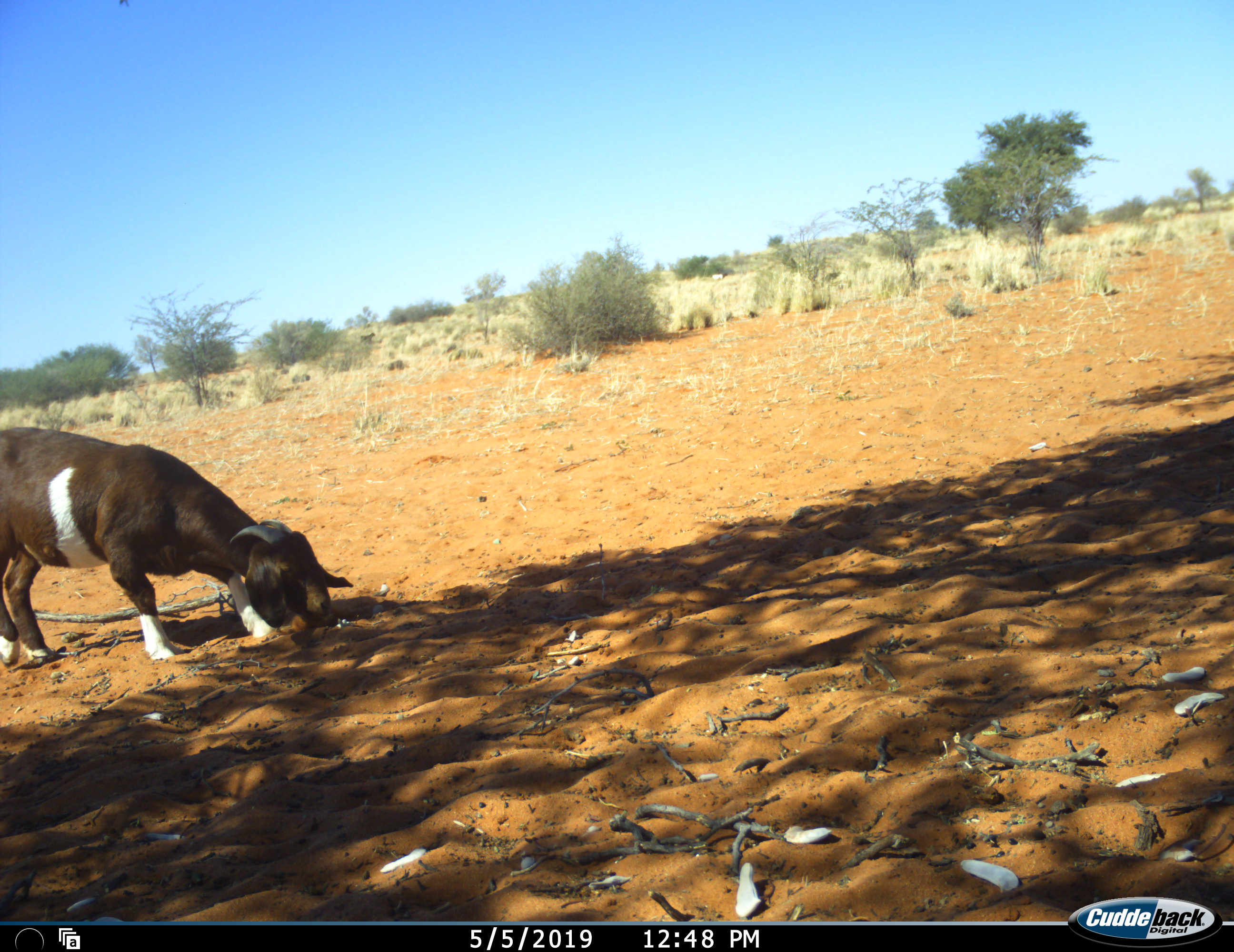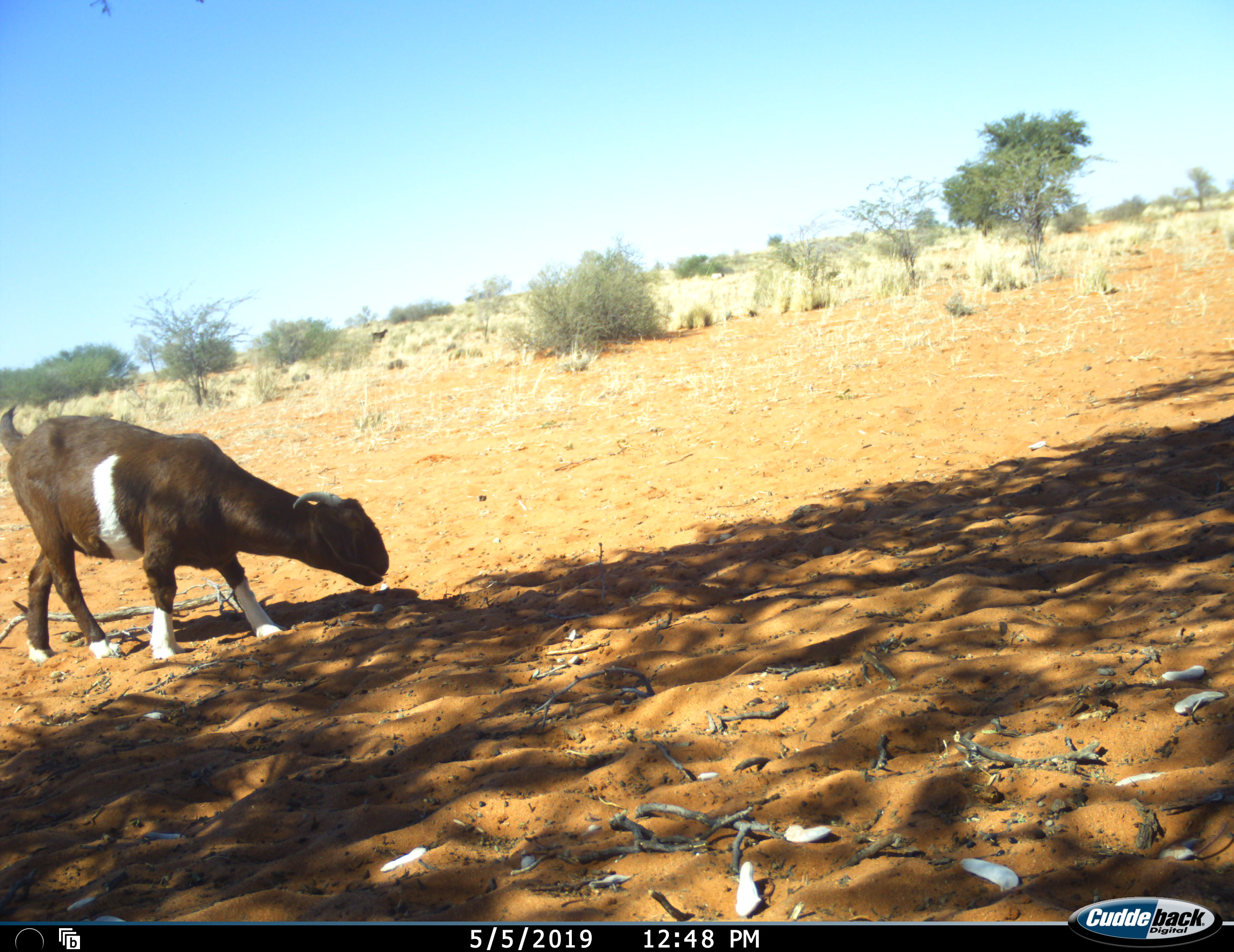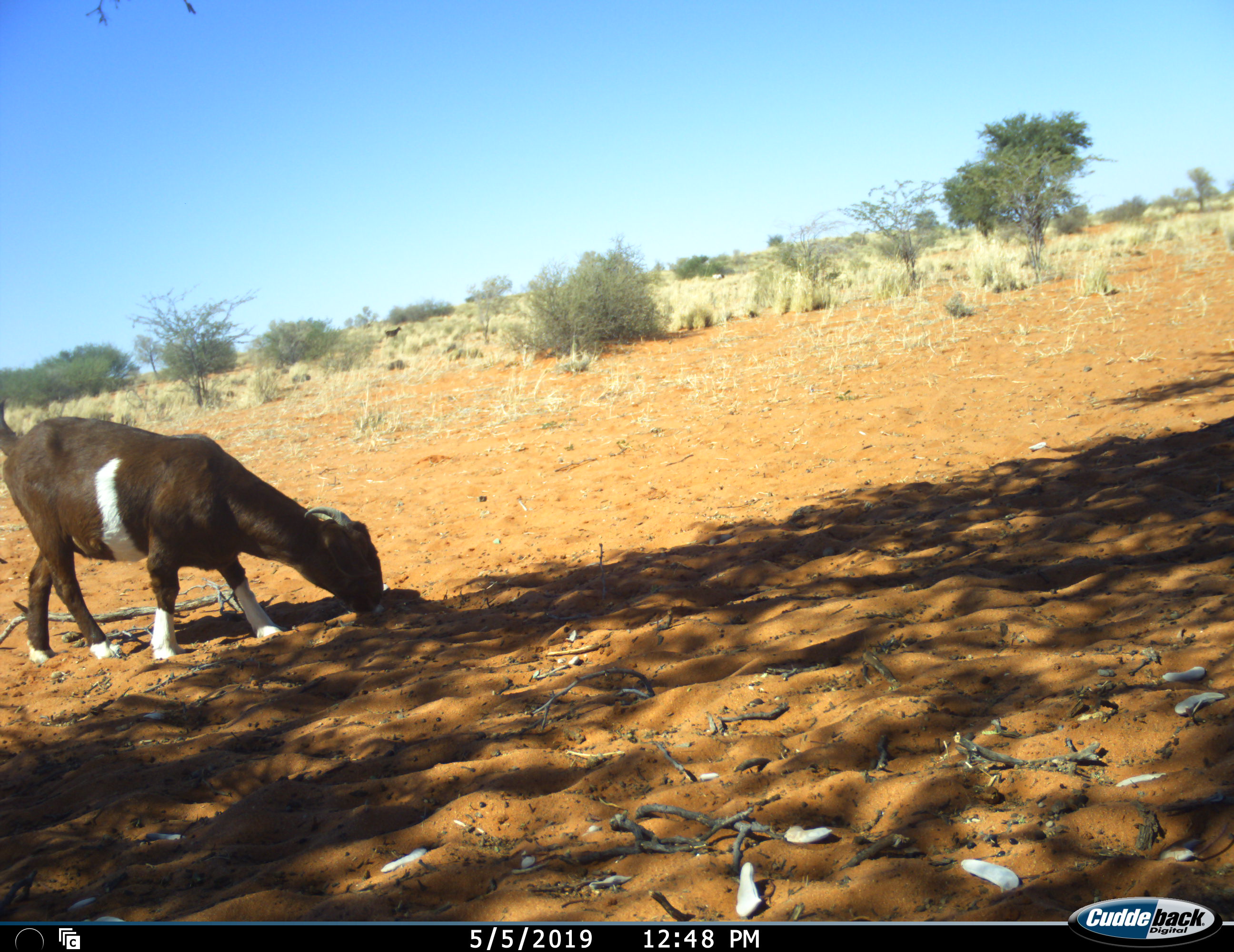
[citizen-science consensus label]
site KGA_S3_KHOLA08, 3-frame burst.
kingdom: Animalia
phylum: Chordata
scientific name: Vertebrata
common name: domestic animal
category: domesticanimal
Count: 1.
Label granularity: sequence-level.